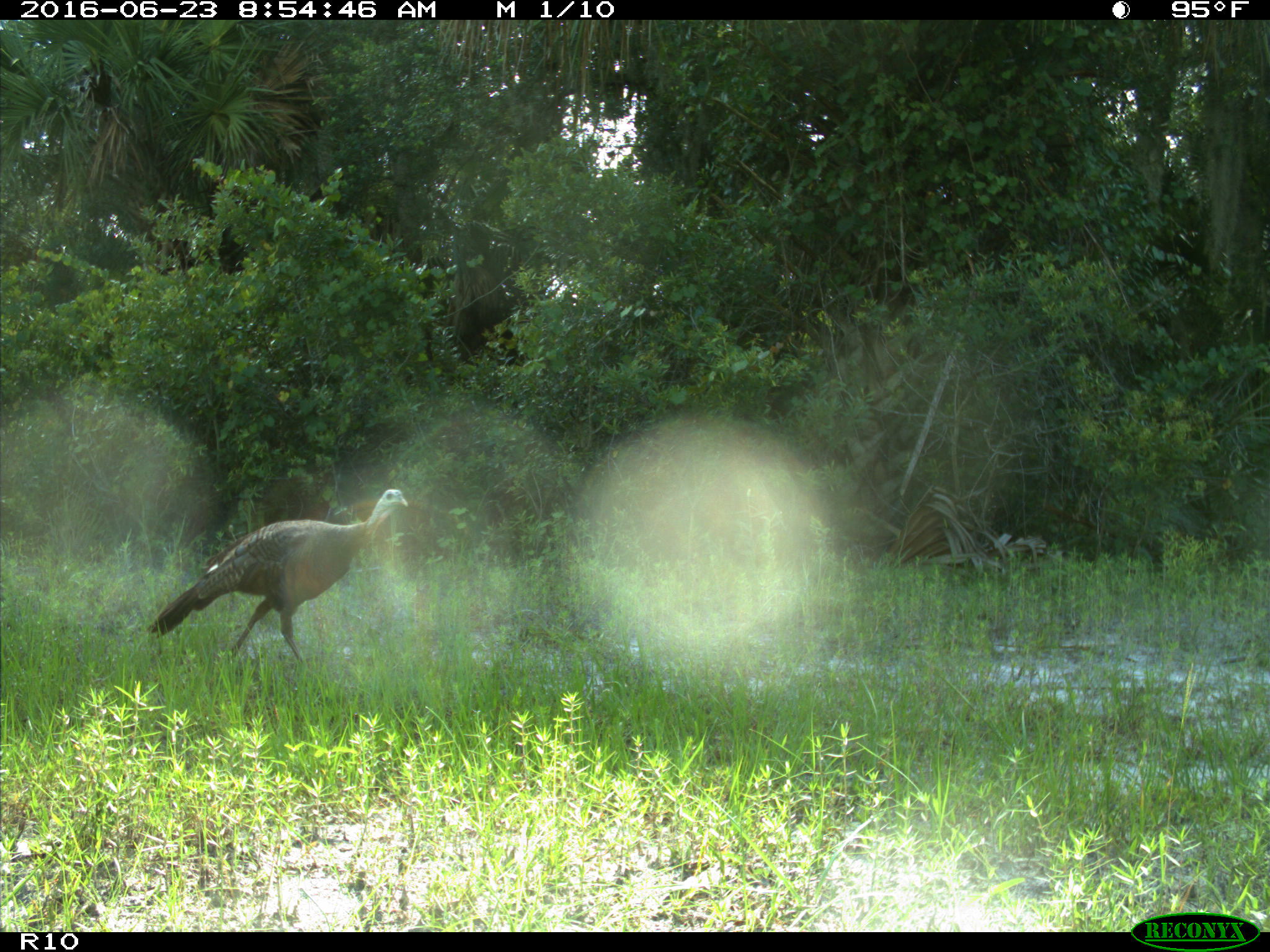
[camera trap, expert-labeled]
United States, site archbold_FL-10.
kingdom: Animalia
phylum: Chordata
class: Aves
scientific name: Aves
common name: birds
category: unidentified bird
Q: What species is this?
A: Unidentified bird (birds) (Aves).